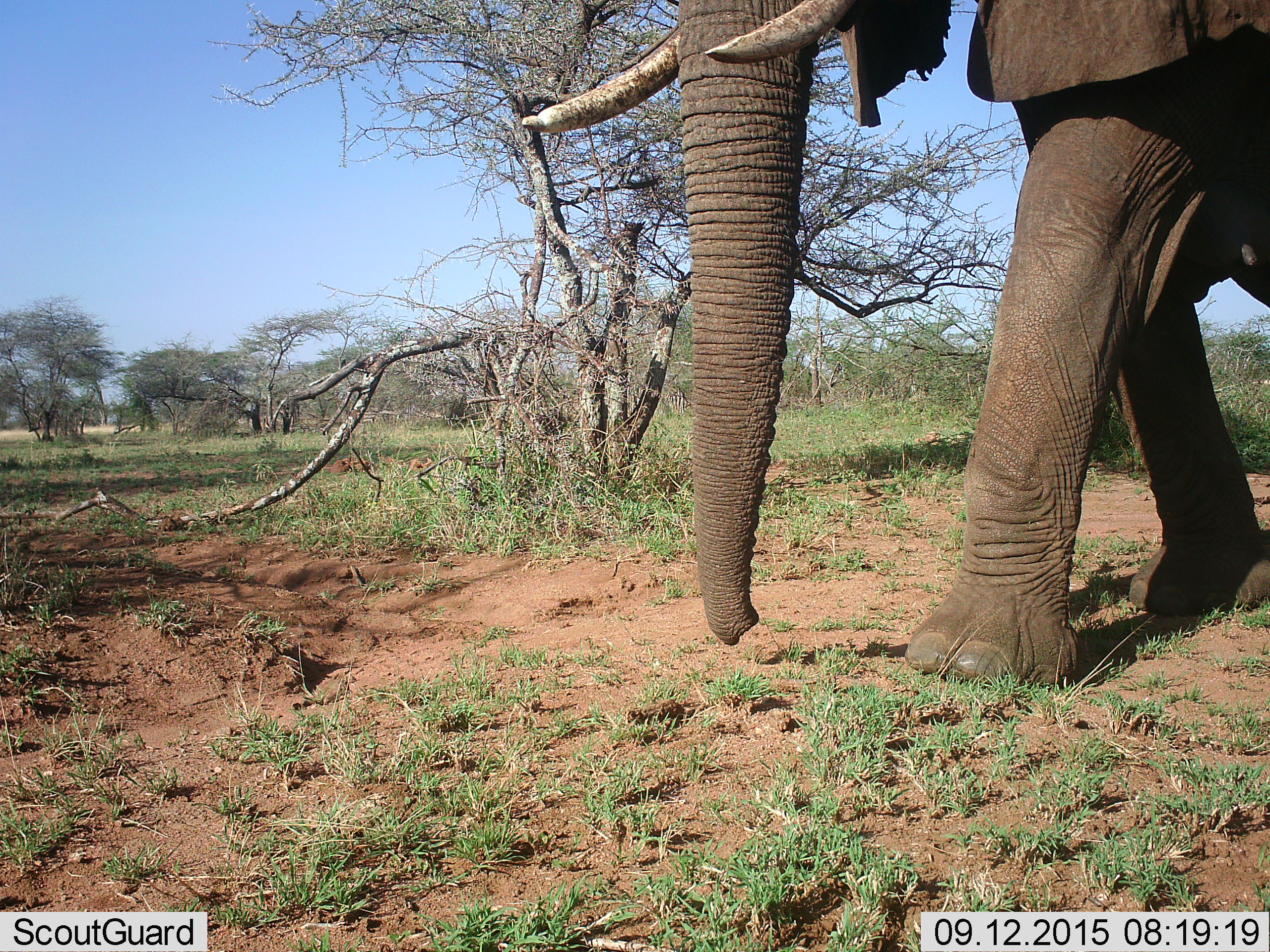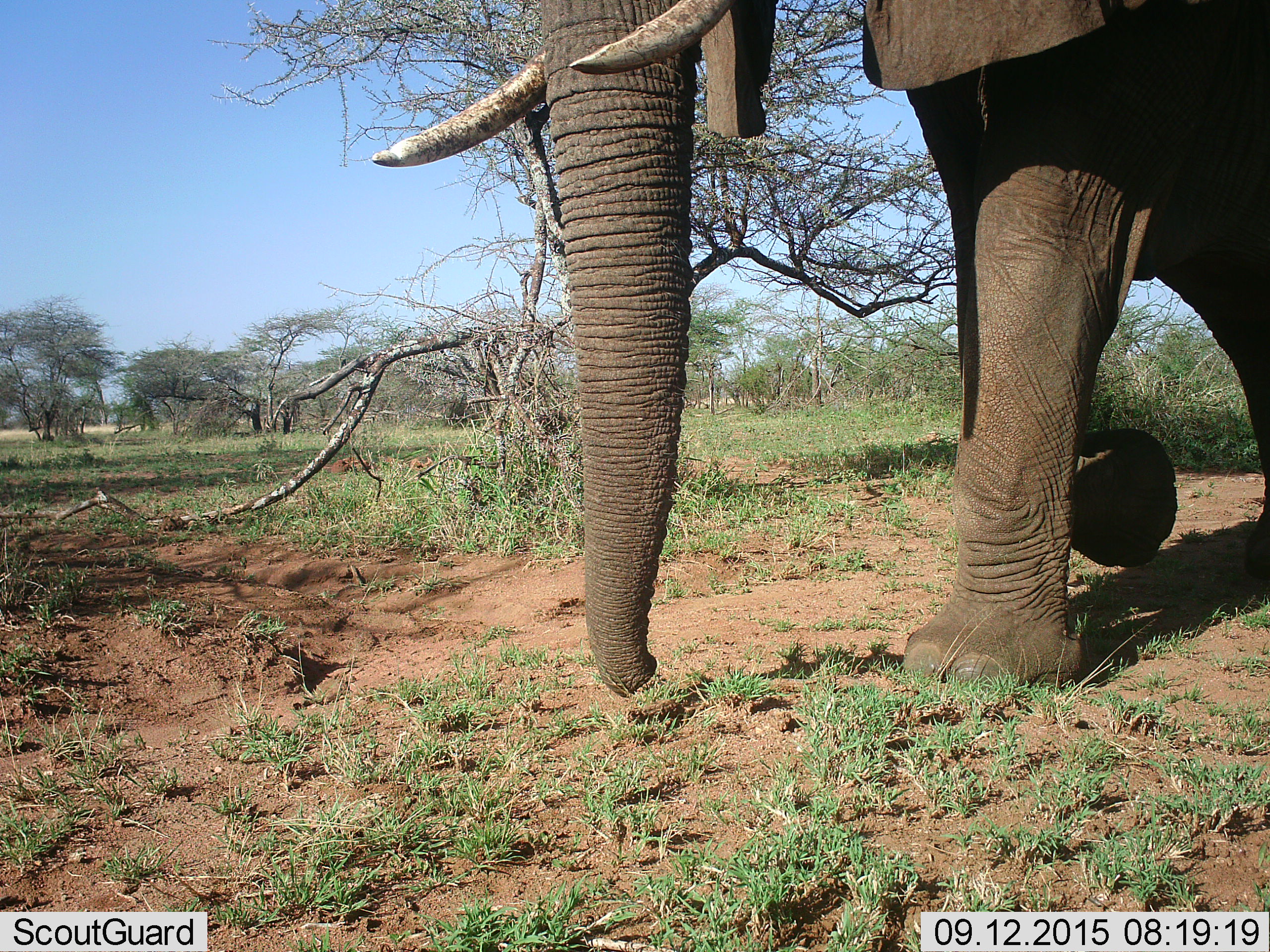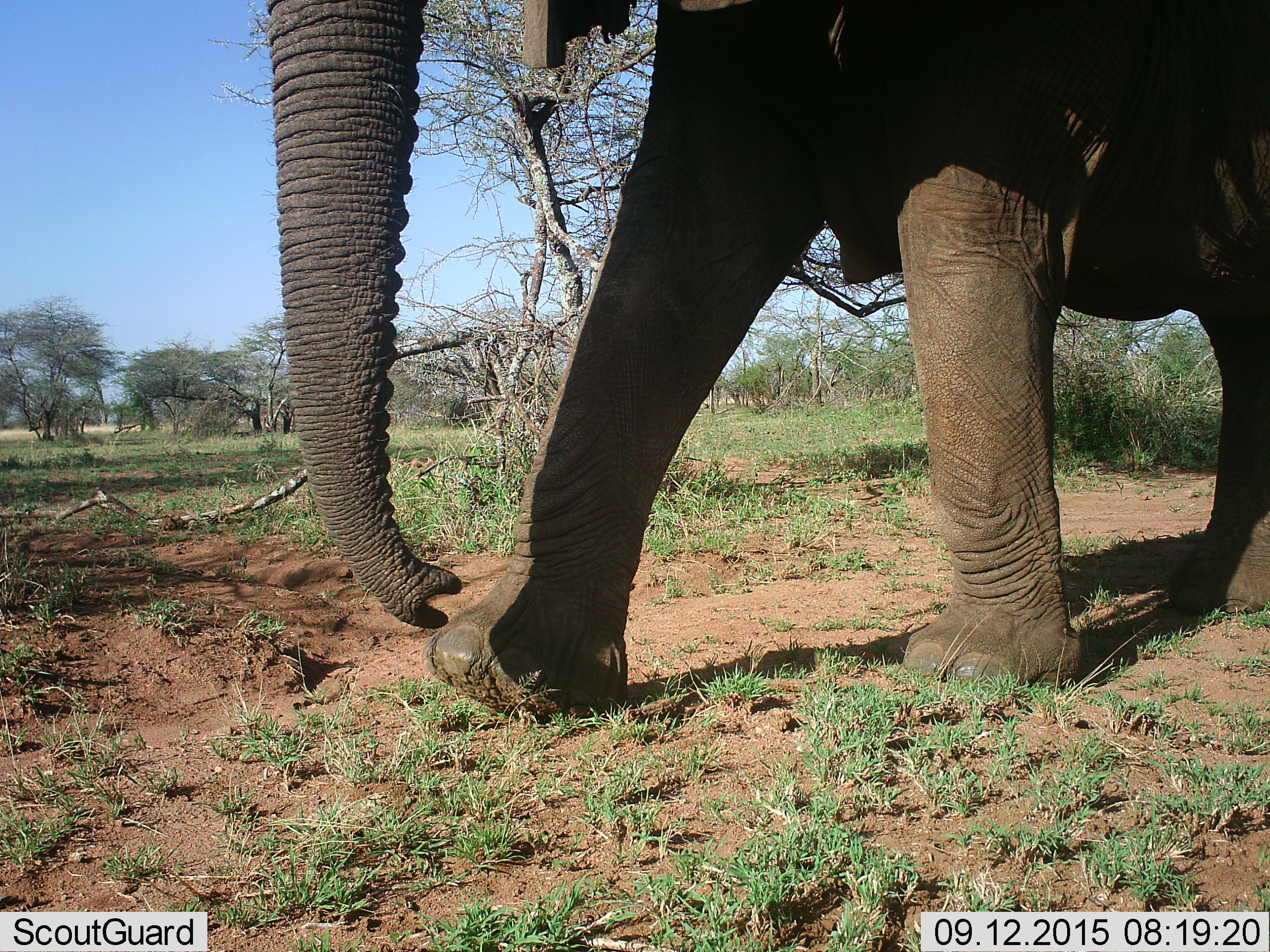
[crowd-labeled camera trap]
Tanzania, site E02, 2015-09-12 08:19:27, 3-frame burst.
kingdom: Animalia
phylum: Chordata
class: Mammalia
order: Proboscidea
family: Elephantidae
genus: Loxodonta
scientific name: Loxodonta africana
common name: african bush elephant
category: elephant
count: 1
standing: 0%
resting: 0%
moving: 100%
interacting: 0%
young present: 0%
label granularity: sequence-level